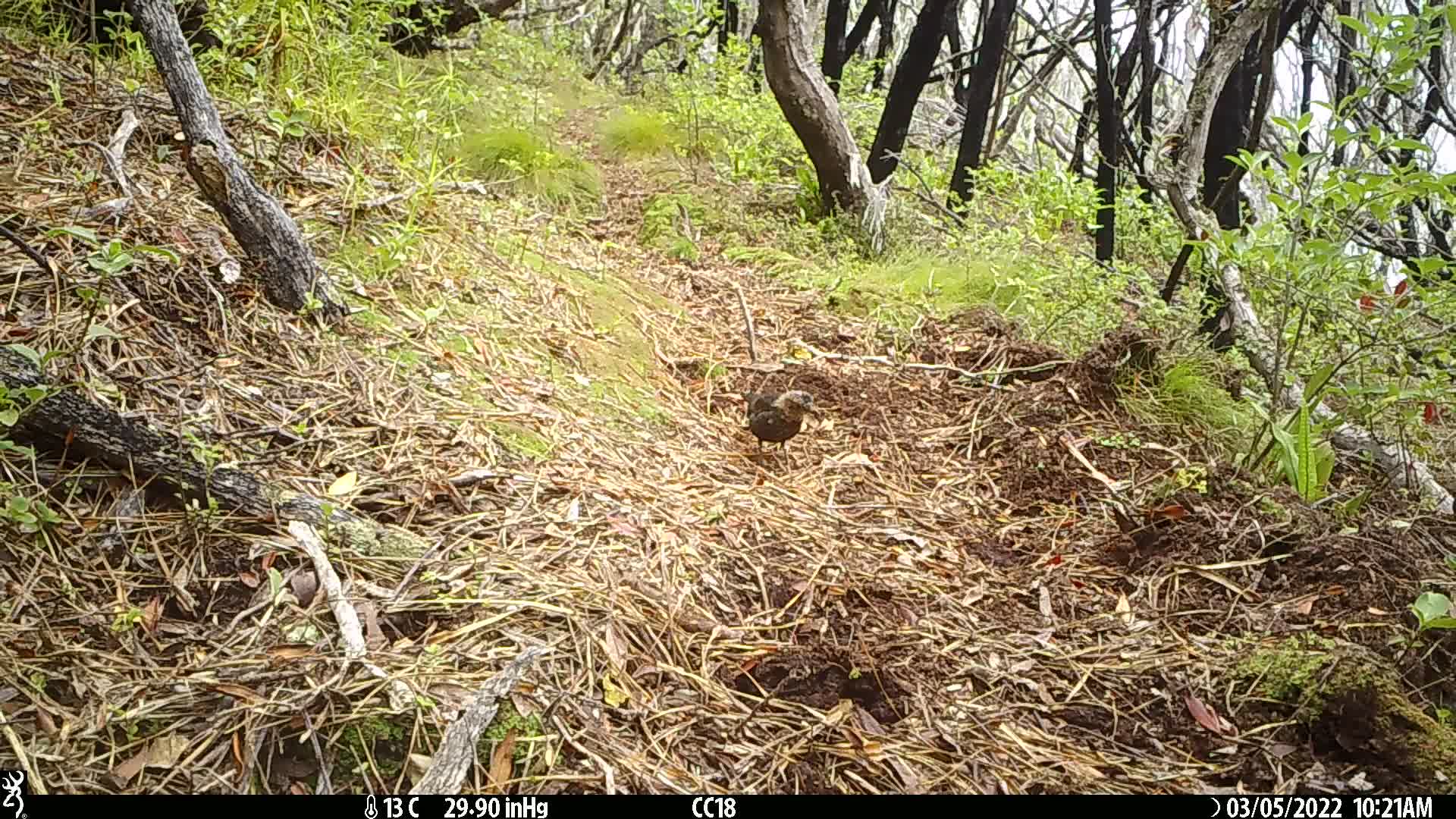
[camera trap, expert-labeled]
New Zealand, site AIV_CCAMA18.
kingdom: Animalia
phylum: Chordata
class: Aves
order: Passeriformes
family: Turdidae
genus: Turdus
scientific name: Turdus merula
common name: eurasian blackbird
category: blackbird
Blackbird (eurasian blackbird) (Turdus merula).